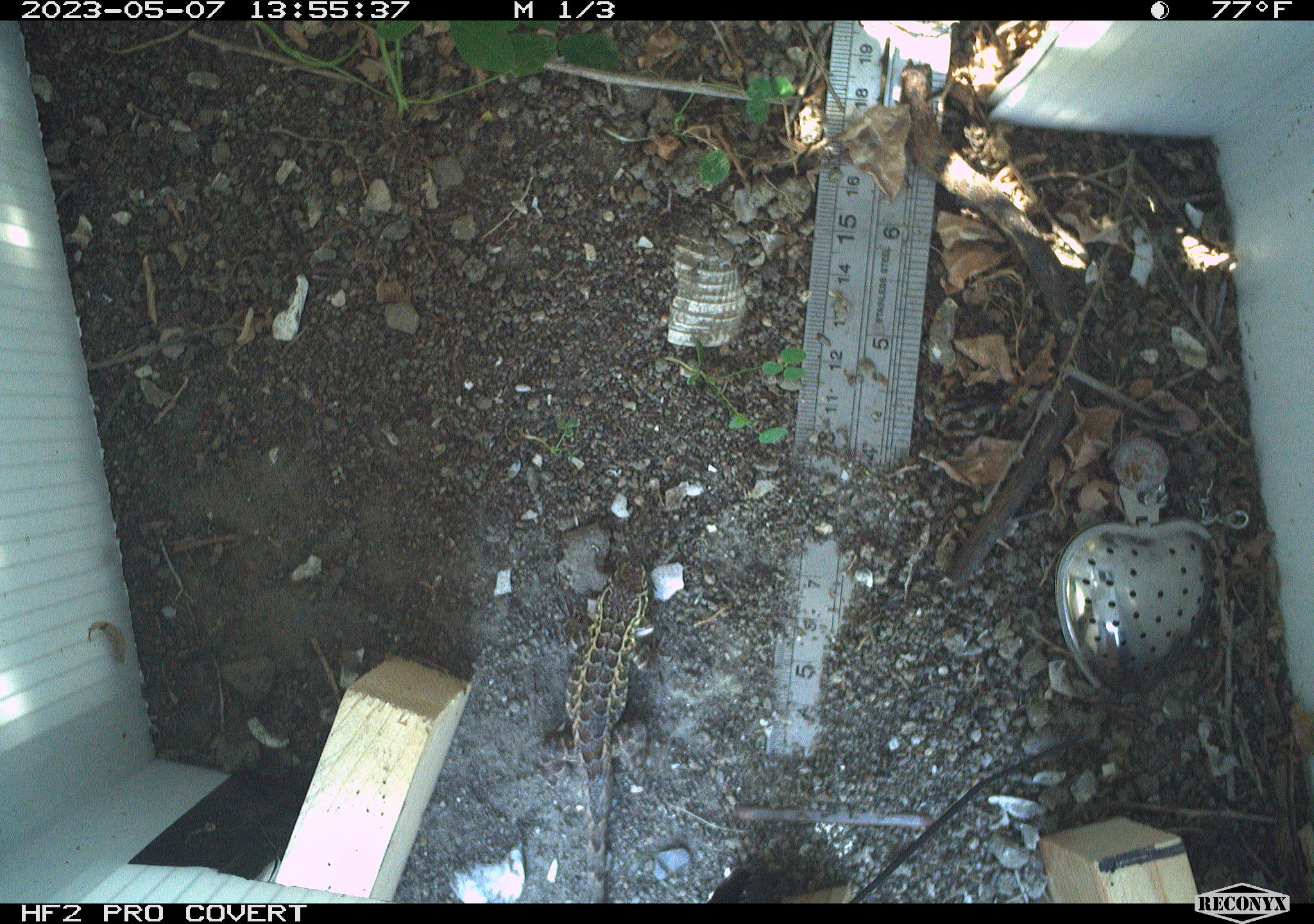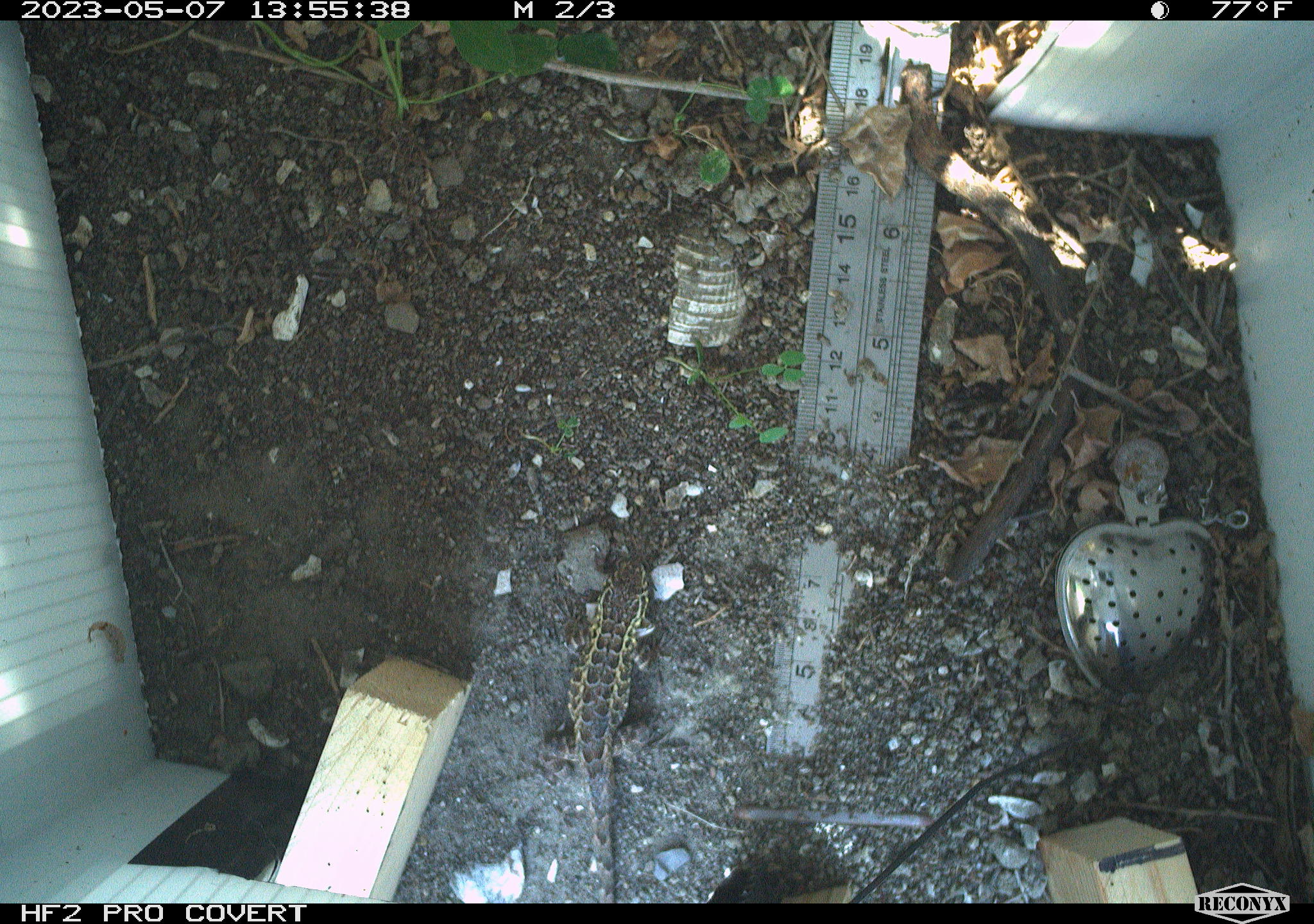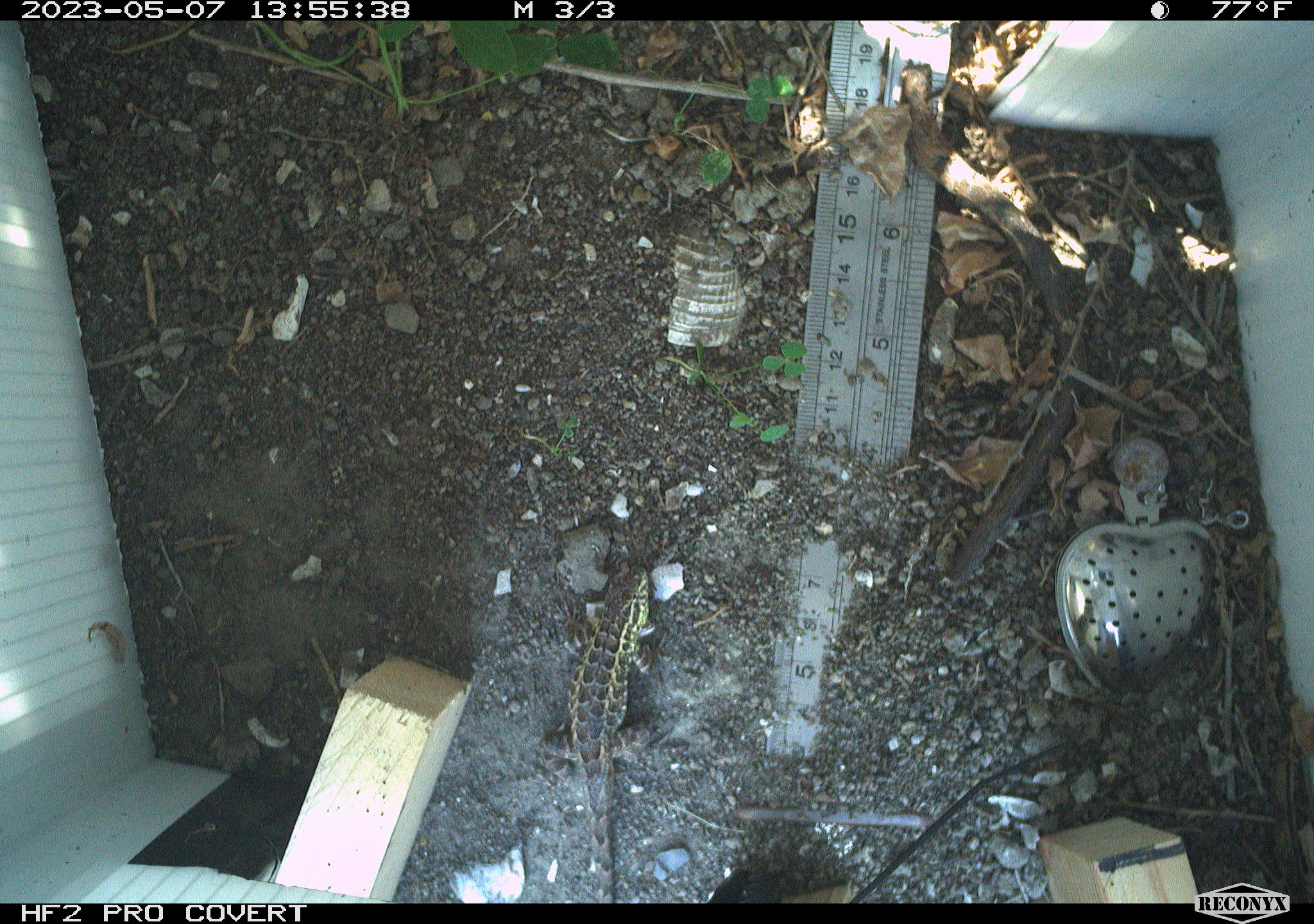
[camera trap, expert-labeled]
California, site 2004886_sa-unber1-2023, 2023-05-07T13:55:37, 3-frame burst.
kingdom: Animalia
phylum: Chordata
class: Reptilia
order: Squamata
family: Phrynosomatidae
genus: Uta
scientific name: Uta stansburiana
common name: common side-blotched lizard